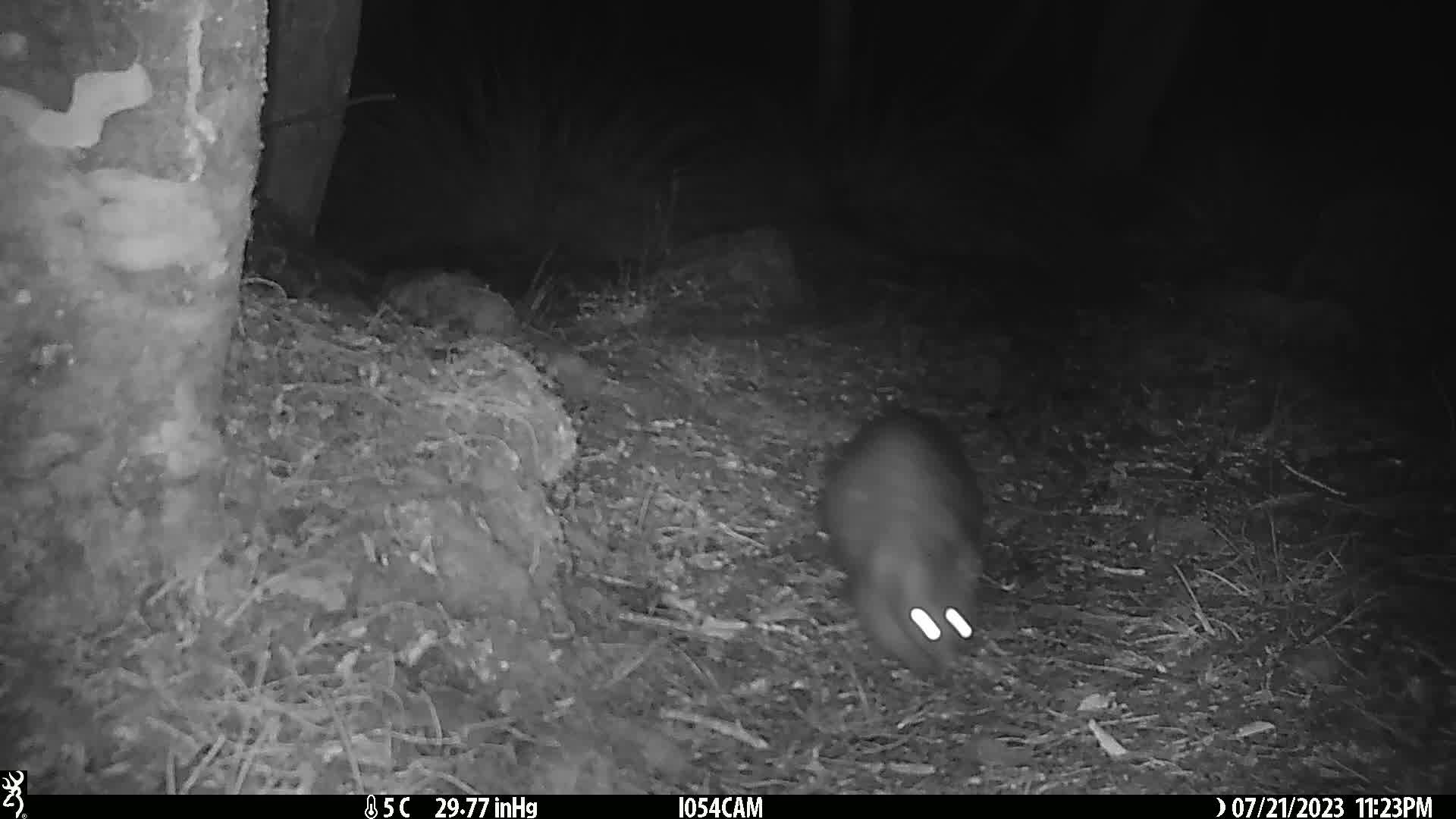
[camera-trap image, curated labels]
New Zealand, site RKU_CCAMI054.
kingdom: Animalia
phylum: Chordata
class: Mammalia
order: Diprotodontia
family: Phalangeridae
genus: Trichosurus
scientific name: Trichosurus vulpecula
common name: common brushtail possum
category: possum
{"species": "possum (common brushtail possum) (Trichosurus vulpecula)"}